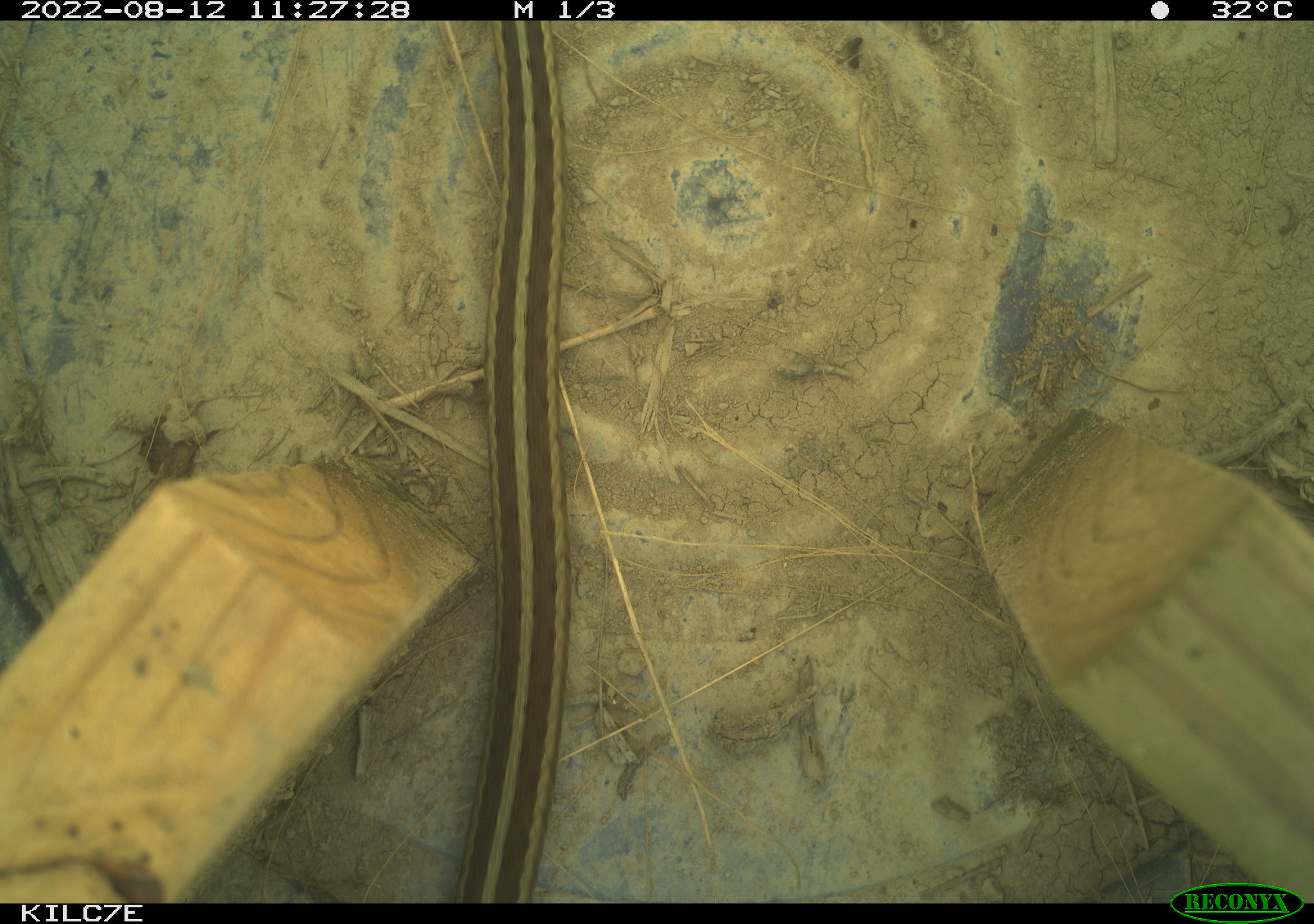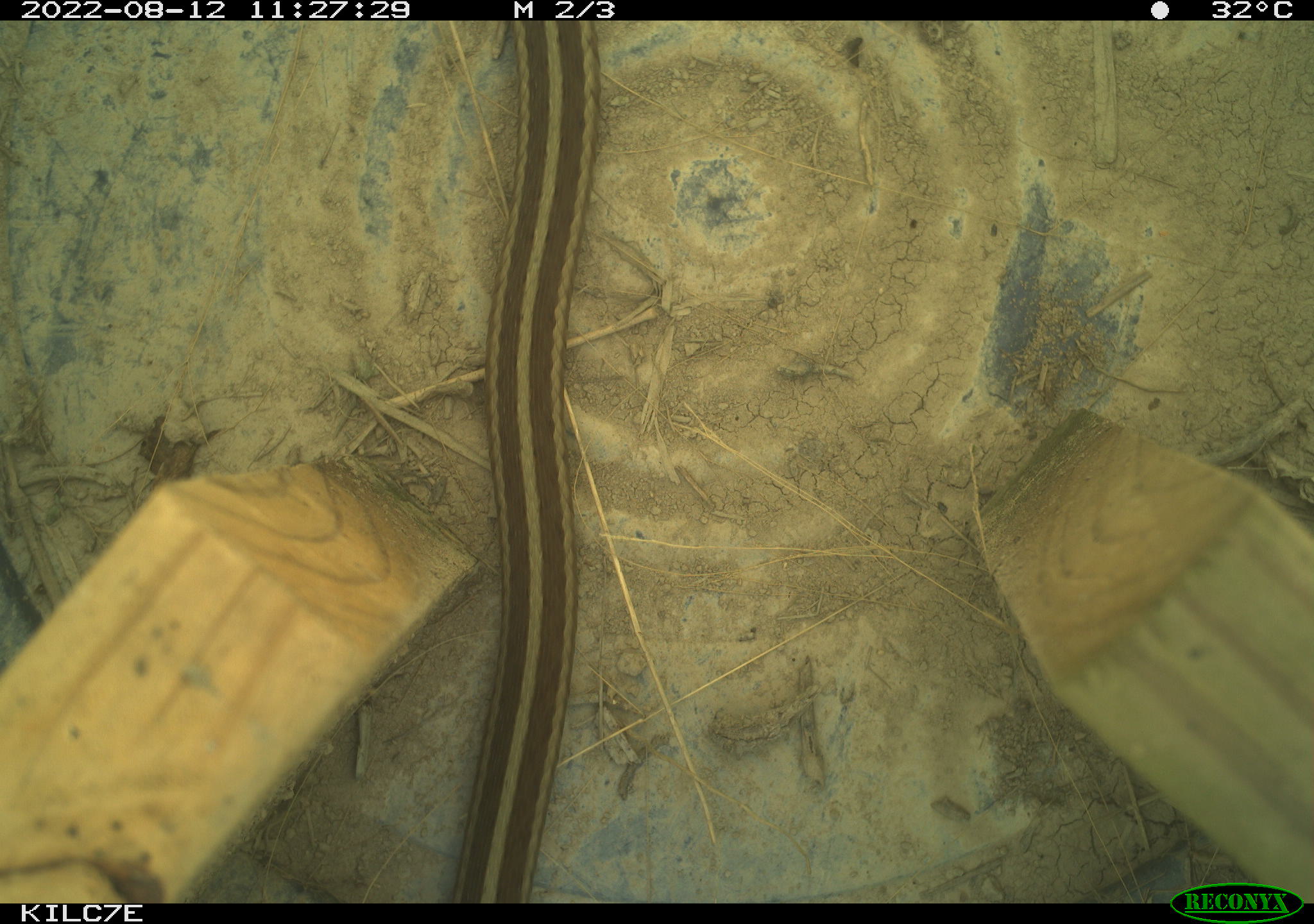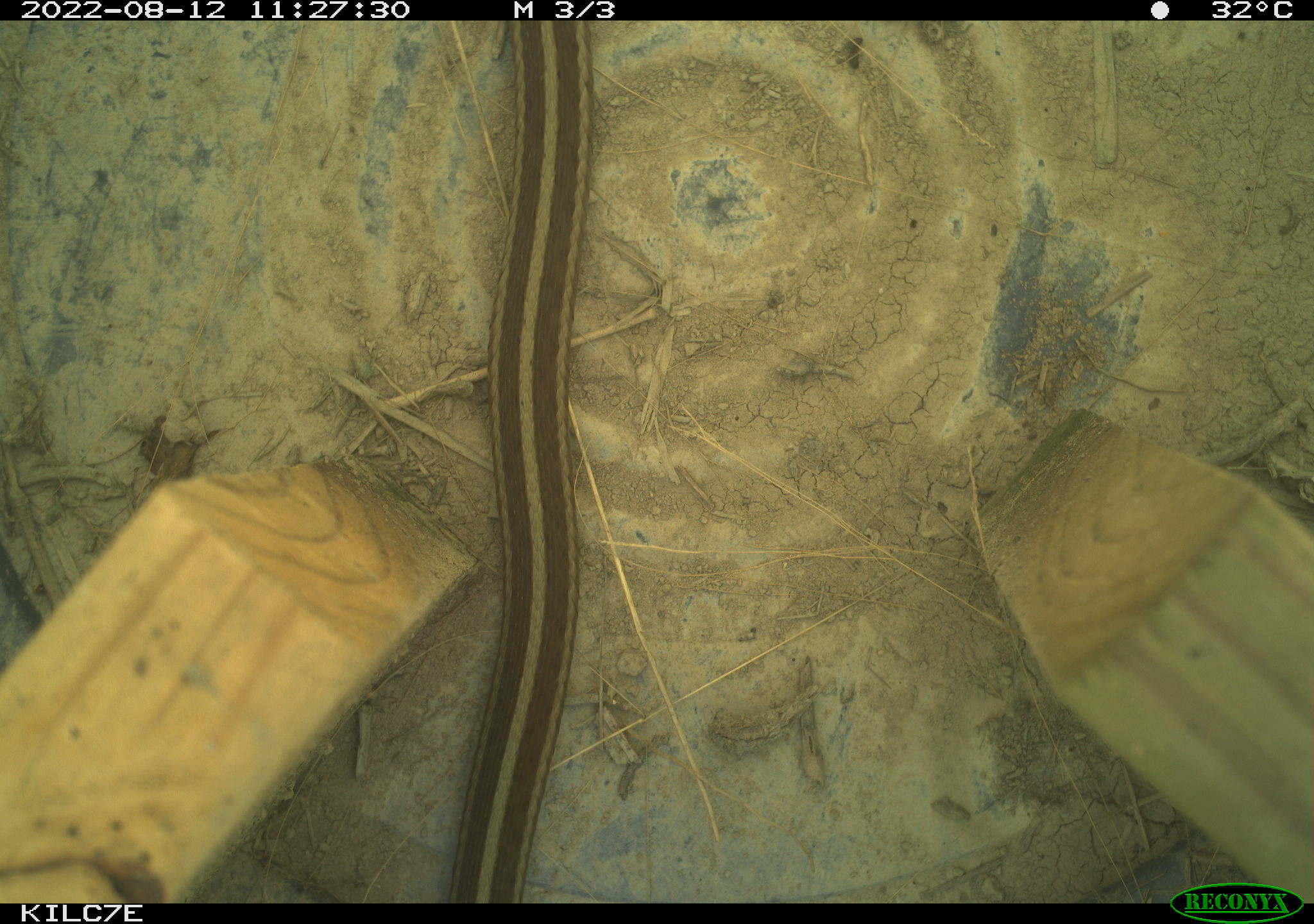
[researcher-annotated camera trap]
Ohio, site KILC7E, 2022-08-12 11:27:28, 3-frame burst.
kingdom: Animalia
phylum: Chordata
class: Reptilia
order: Squamata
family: Colubridae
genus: Thamnophis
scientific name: Thamnophis sirtalis sirtalis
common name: eastern gartersnake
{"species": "eastern gartersnake (Thamnophis sirtalis sirtalis)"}